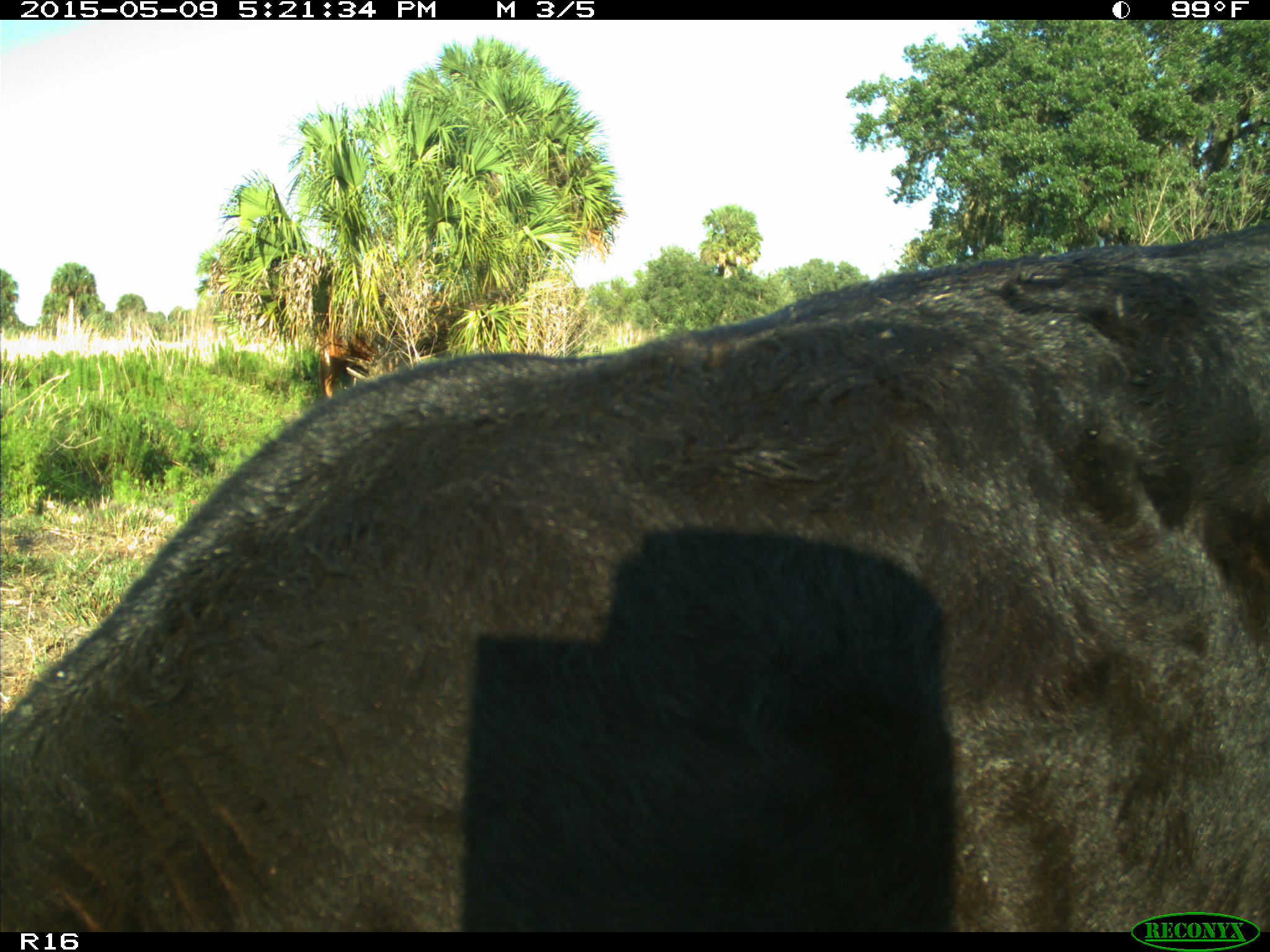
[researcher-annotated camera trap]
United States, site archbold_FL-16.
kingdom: Animalia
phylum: Chordata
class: Mammalia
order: Artiodactyla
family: Suidae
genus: Sus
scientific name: Sus scrofa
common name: wild boar